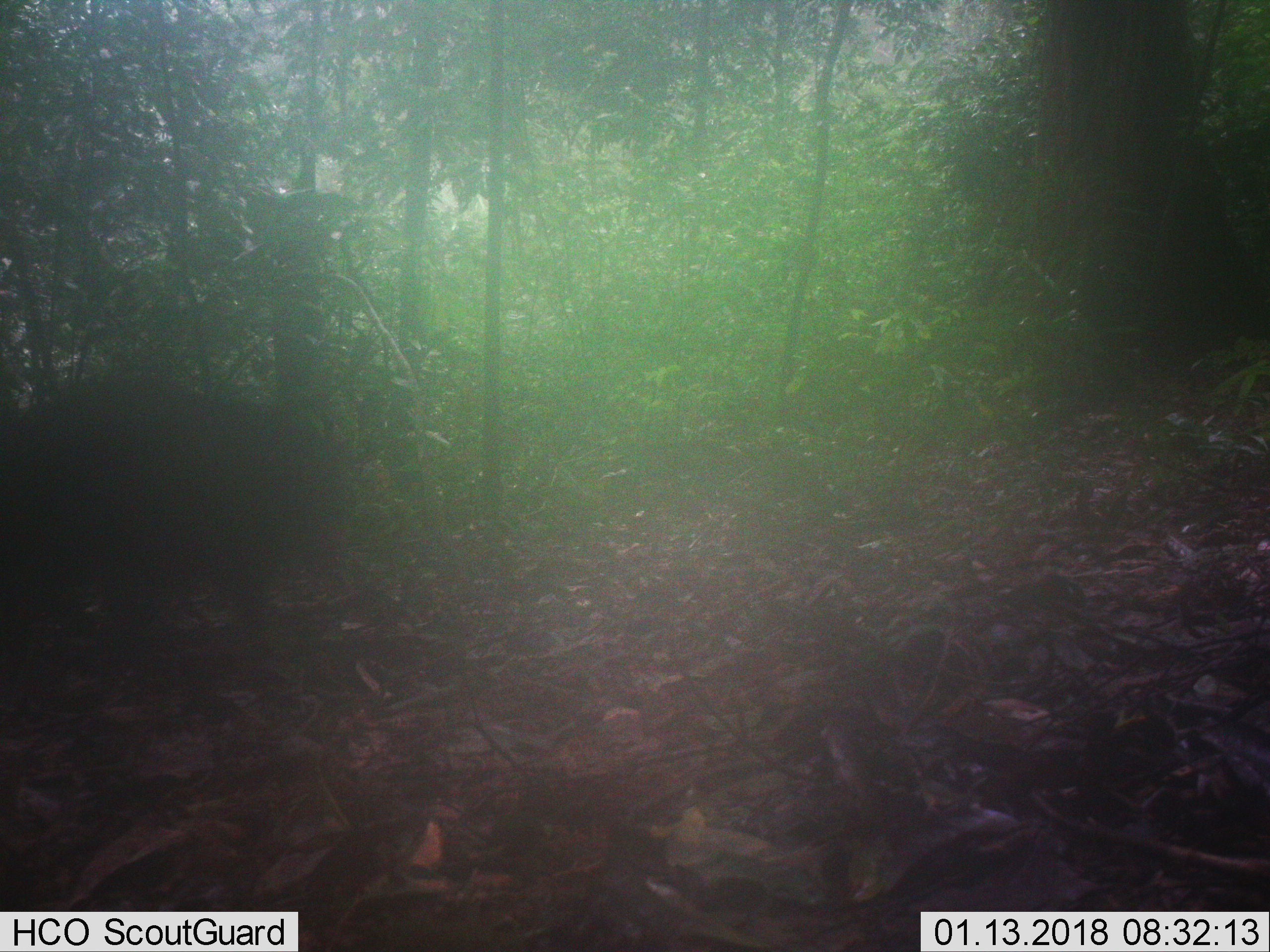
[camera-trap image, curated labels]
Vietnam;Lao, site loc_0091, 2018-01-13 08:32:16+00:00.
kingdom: Animalia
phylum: Chordata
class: Mammalia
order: Artiodactyla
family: Suidae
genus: Sus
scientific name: Sus scrofa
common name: eurasian wild pig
Eurasian wild pig (Sus scrofa). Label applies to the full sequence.